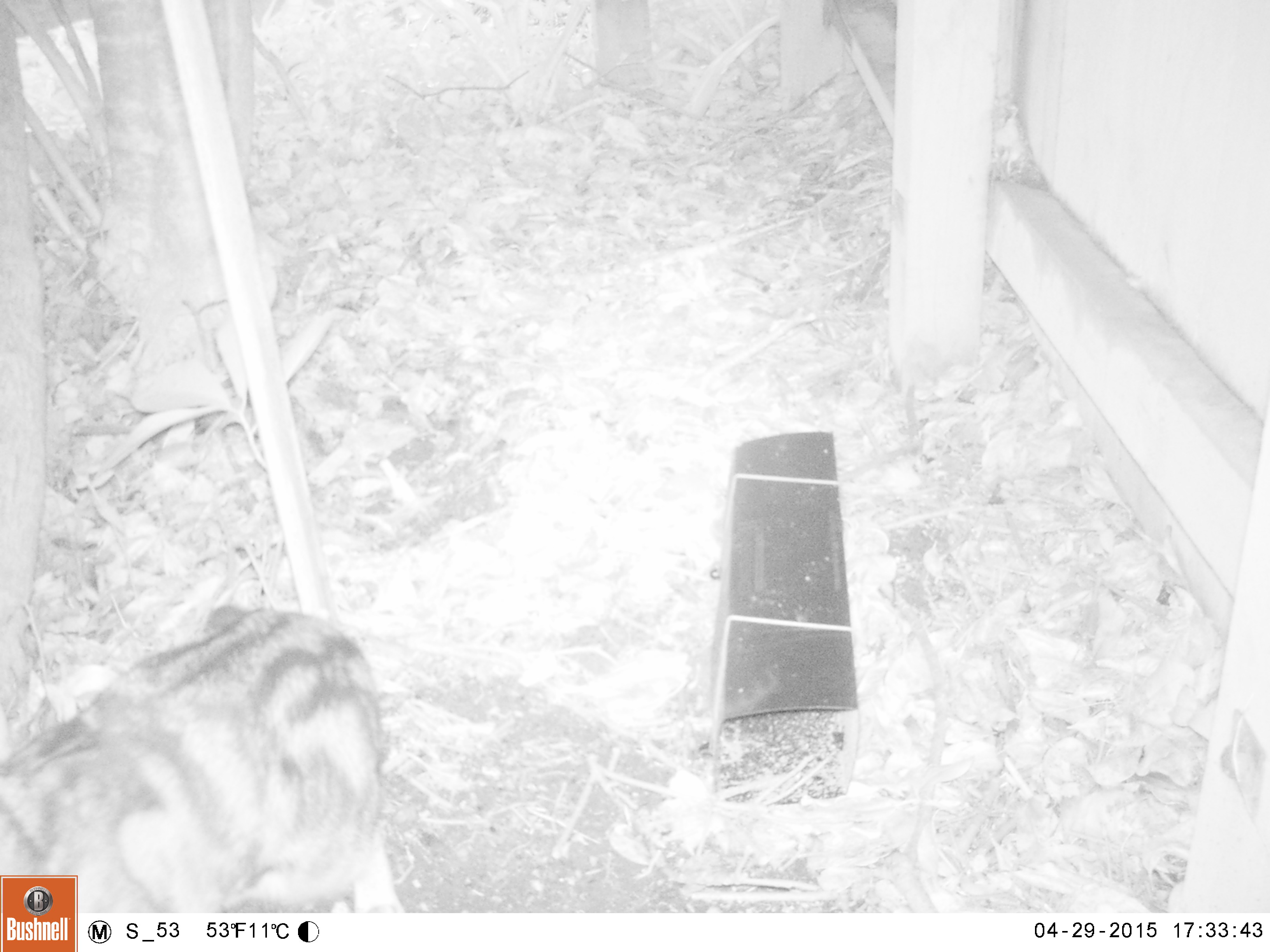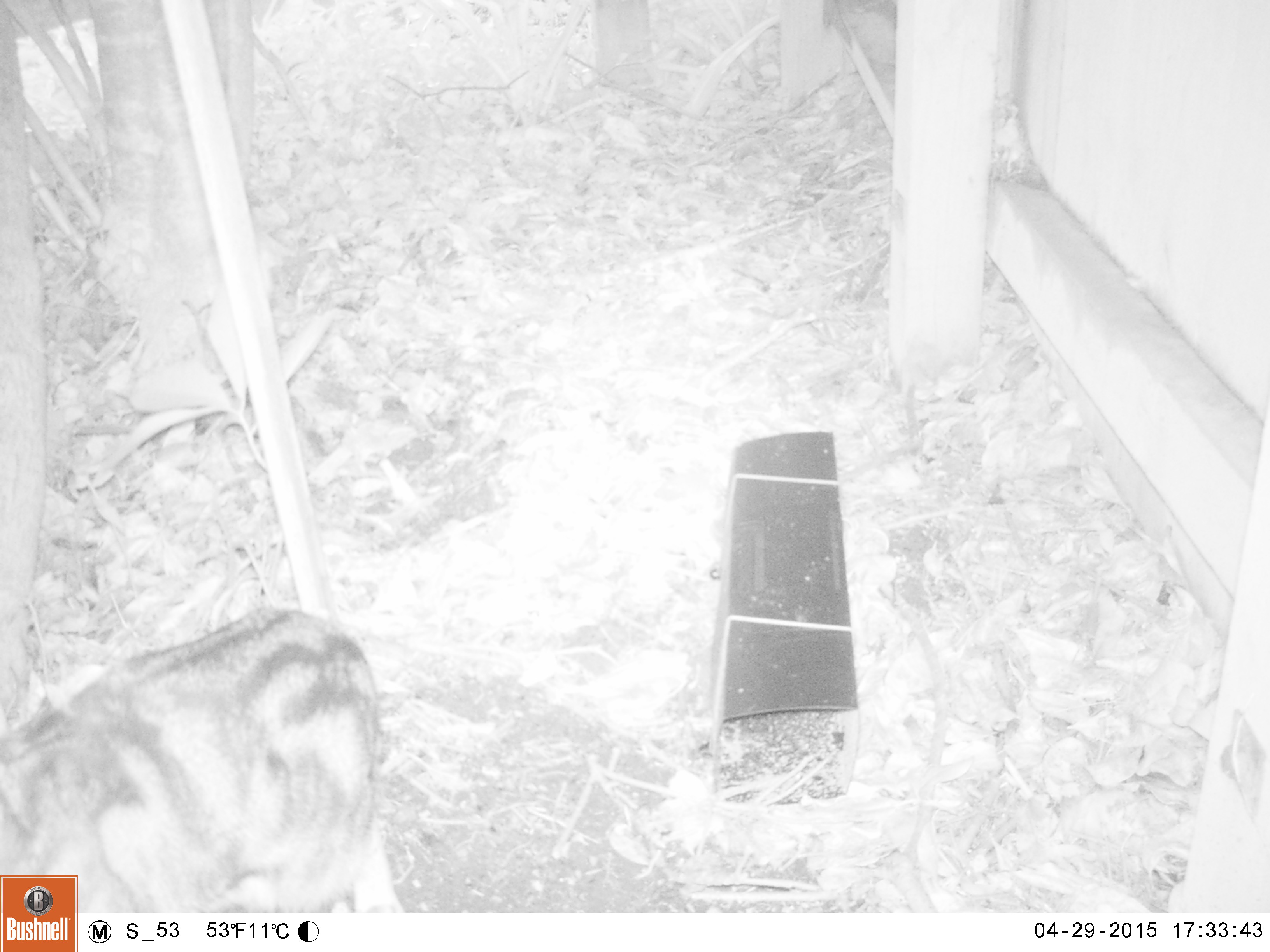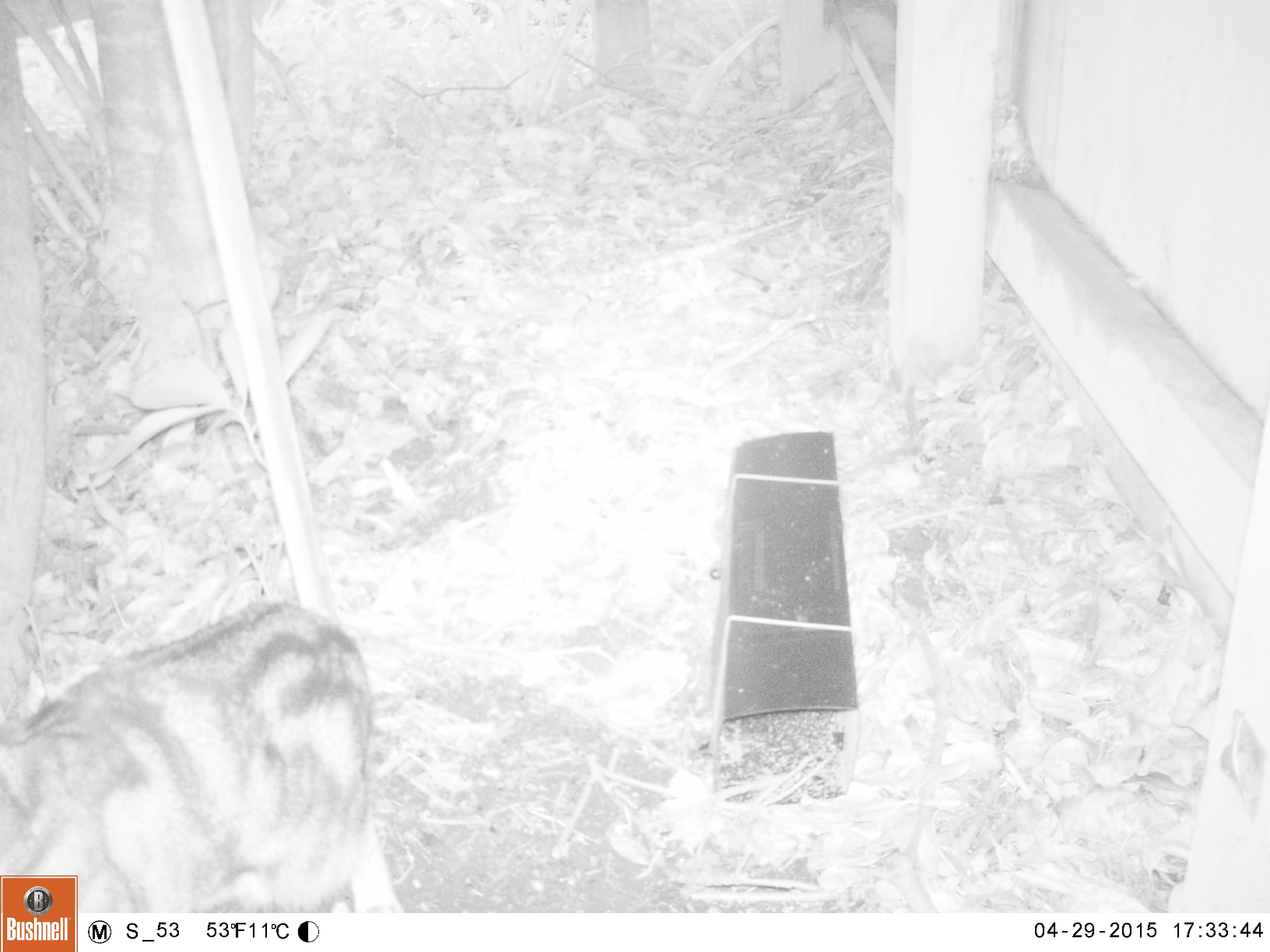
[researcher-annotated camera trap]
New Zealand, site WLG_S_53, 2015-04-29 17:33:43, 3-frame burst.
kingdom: Animalia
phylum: Chordata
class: Mammalia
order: Carnivora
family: Felidae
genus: Felis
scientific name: Felis catus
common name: domestic cat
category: cat